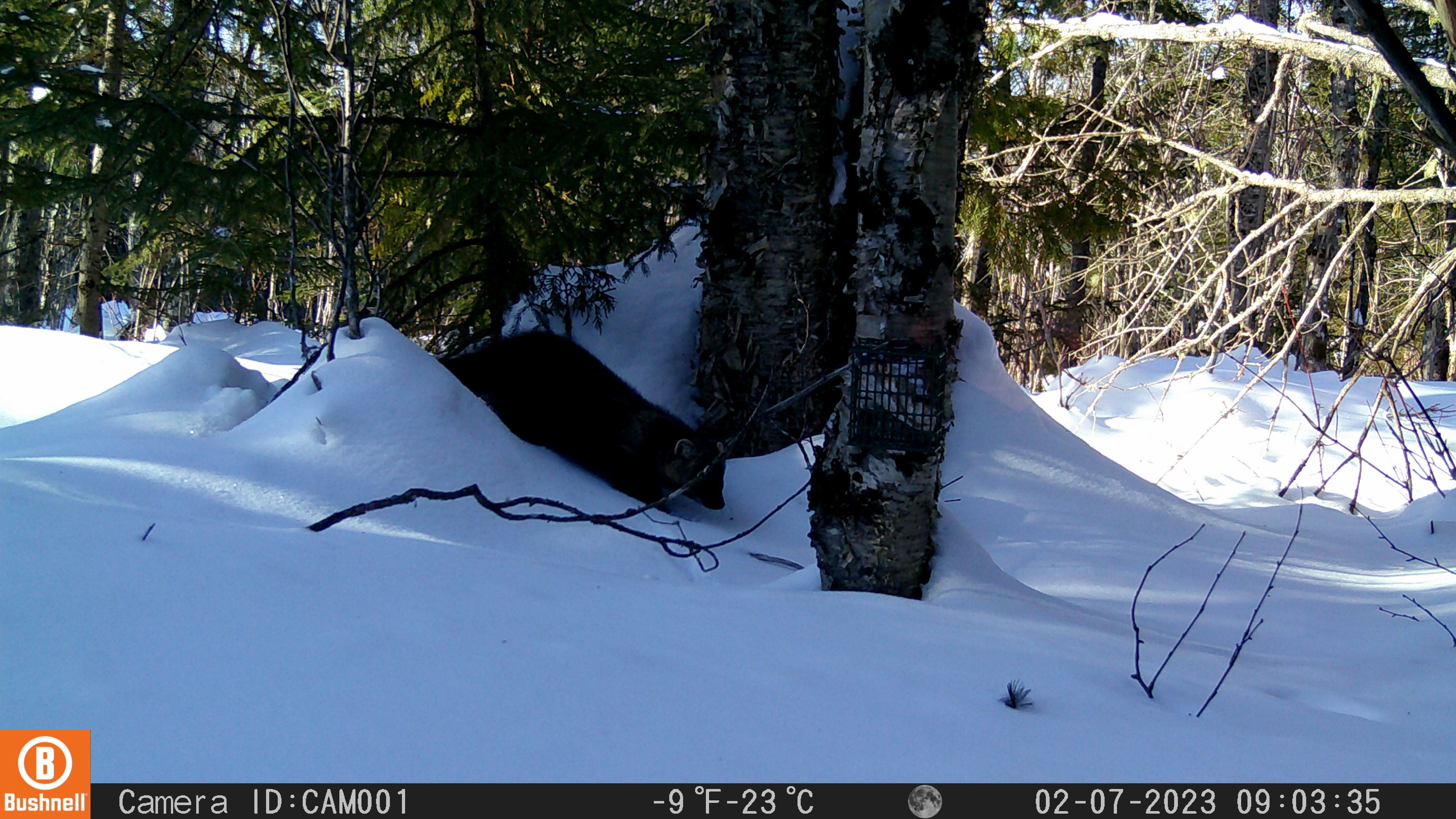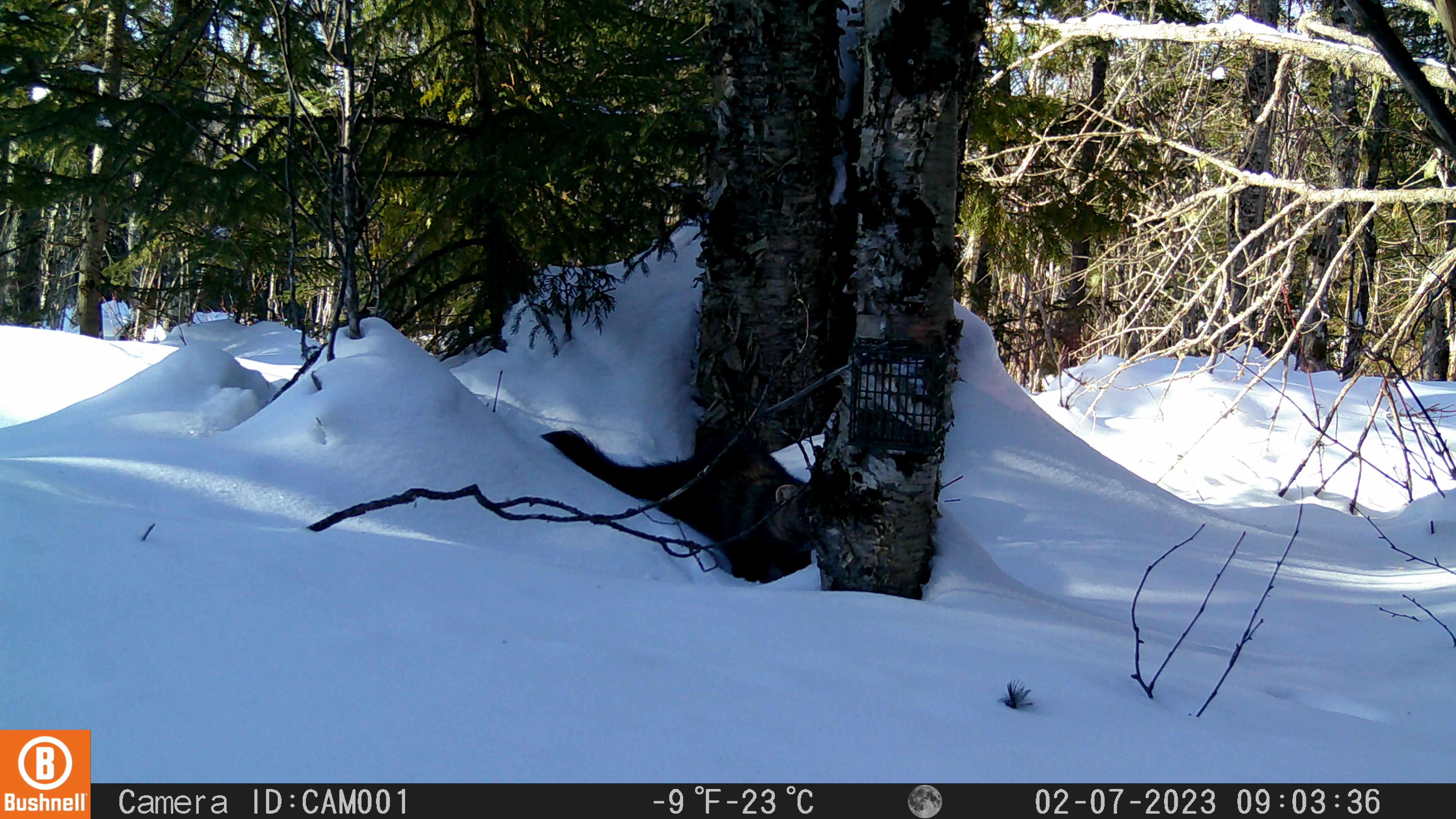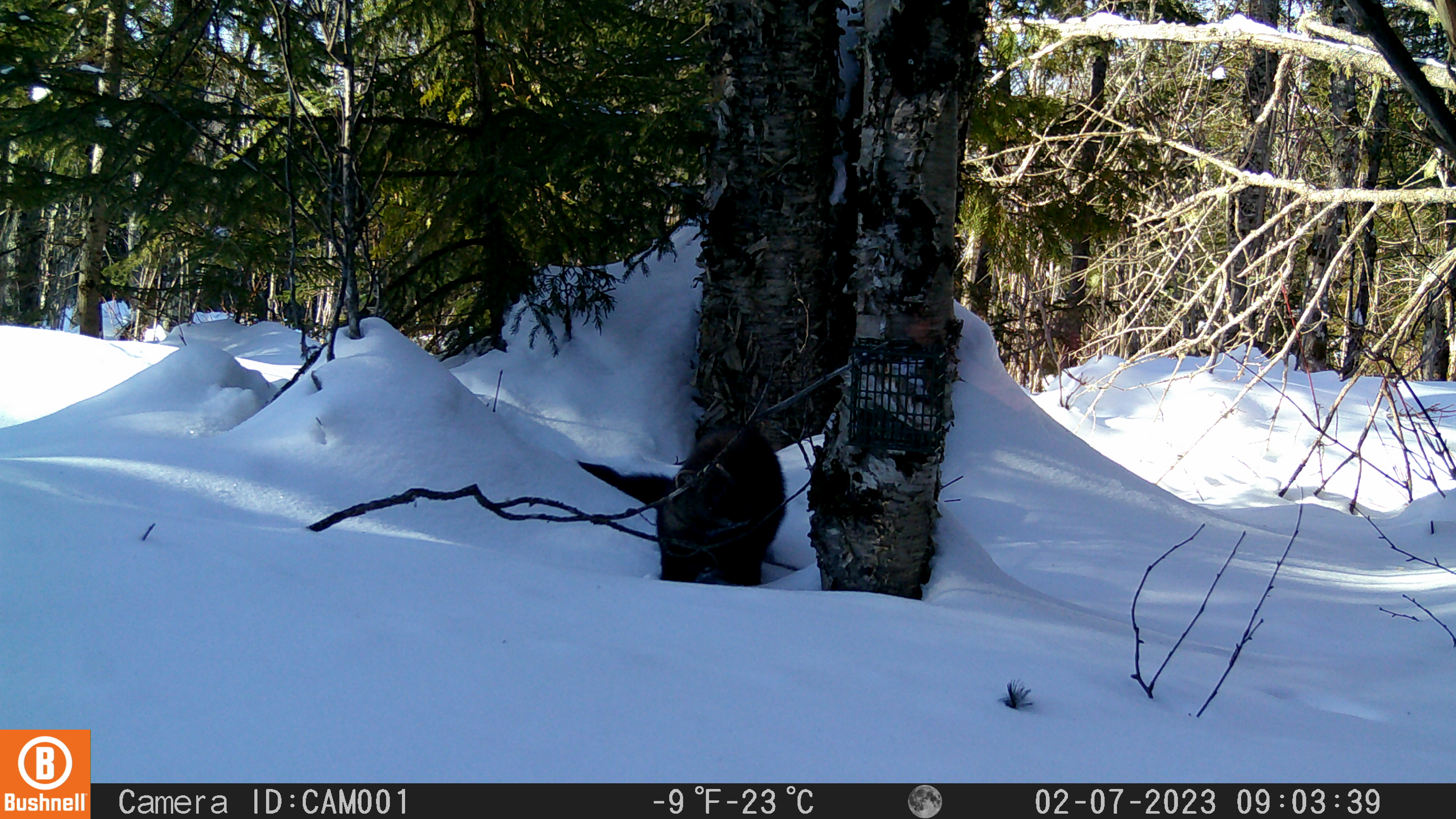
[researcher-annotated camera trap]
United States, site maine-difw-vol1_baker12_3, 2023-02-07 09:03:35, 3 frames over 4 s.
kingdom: Animalia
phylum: Chordata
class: Mammalia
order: Carnivora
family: Mustelidae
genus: Pekania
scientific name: Pekania pennanti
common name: fisher